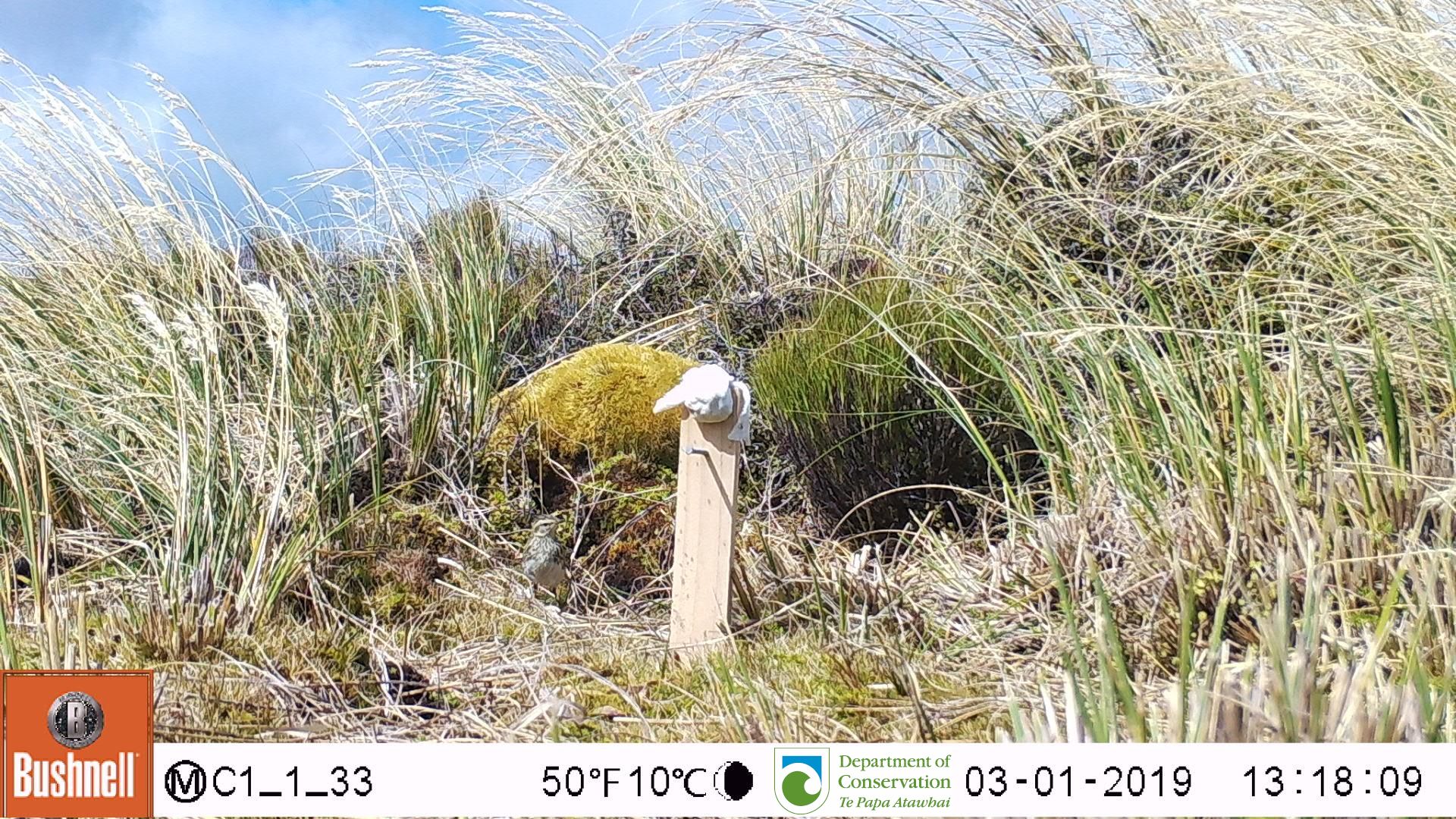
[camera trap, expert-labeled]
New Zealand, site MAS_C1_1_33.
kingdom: Animalia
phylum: Chordata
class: Aves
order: Passeriformes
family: Motacillidae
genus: Anthus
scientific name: Anthus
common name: pipit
Pipit (Anthus).